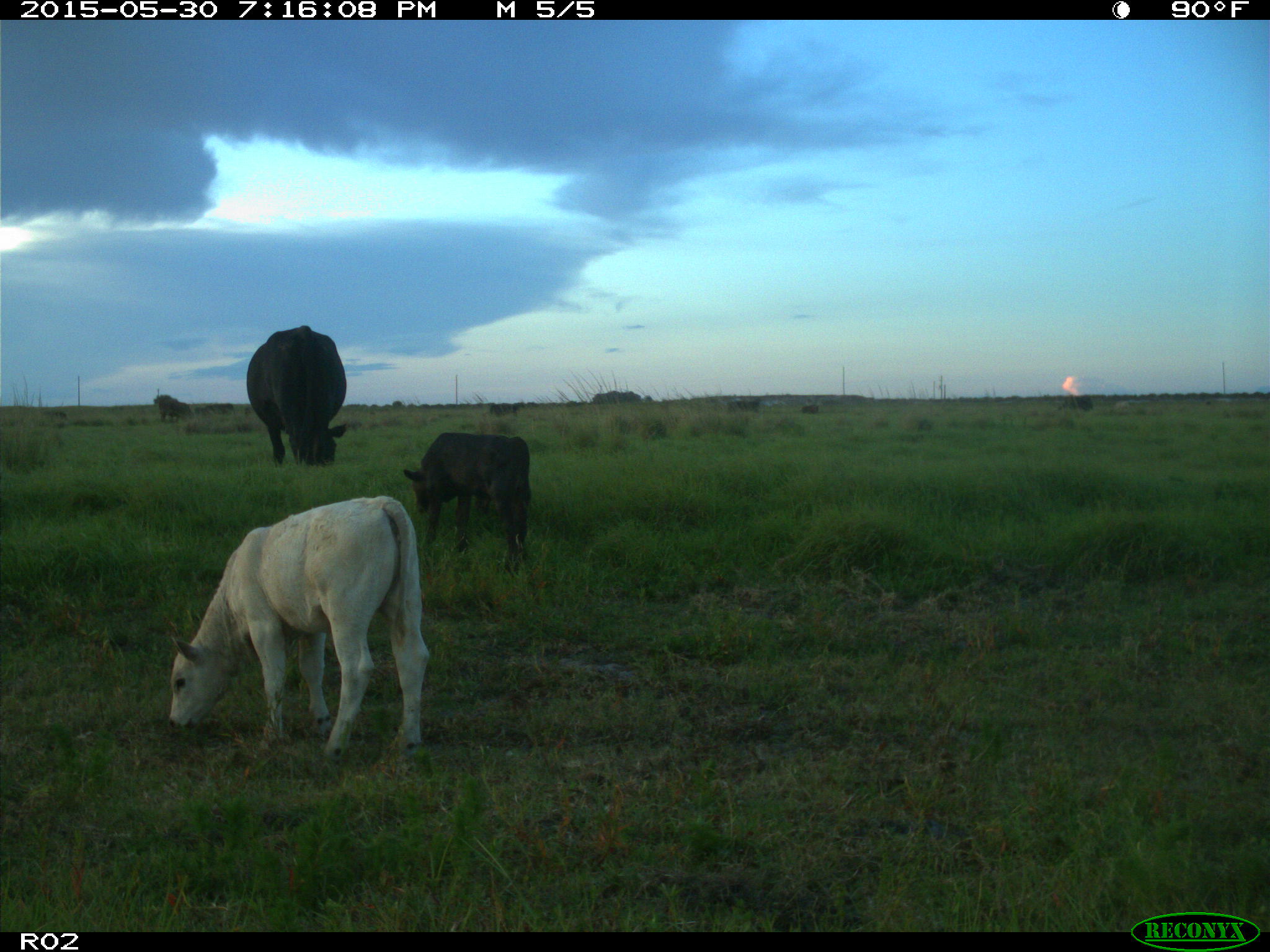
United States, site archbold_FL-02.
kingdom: Animalia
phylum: Chordata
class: Mammalia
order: Artiodactyla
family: Bovidae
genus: Bos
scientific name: Bos taurus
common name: domestic cow